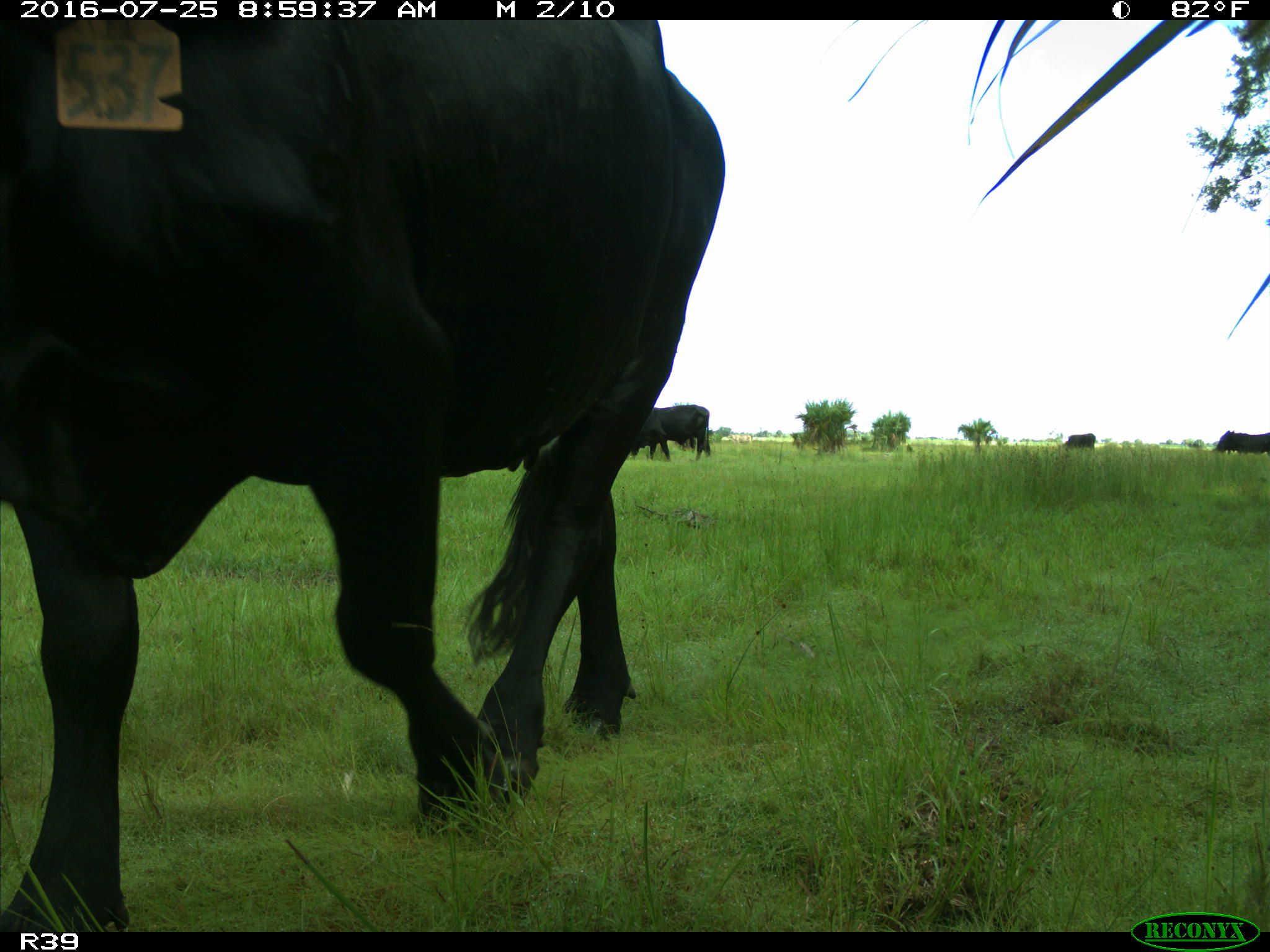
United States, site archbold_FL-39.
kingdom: Animalia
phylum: Chordata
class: Mammalia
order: Artiodactyla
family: Bovidae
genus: Bos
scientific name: Bos taurus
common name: domestic cow